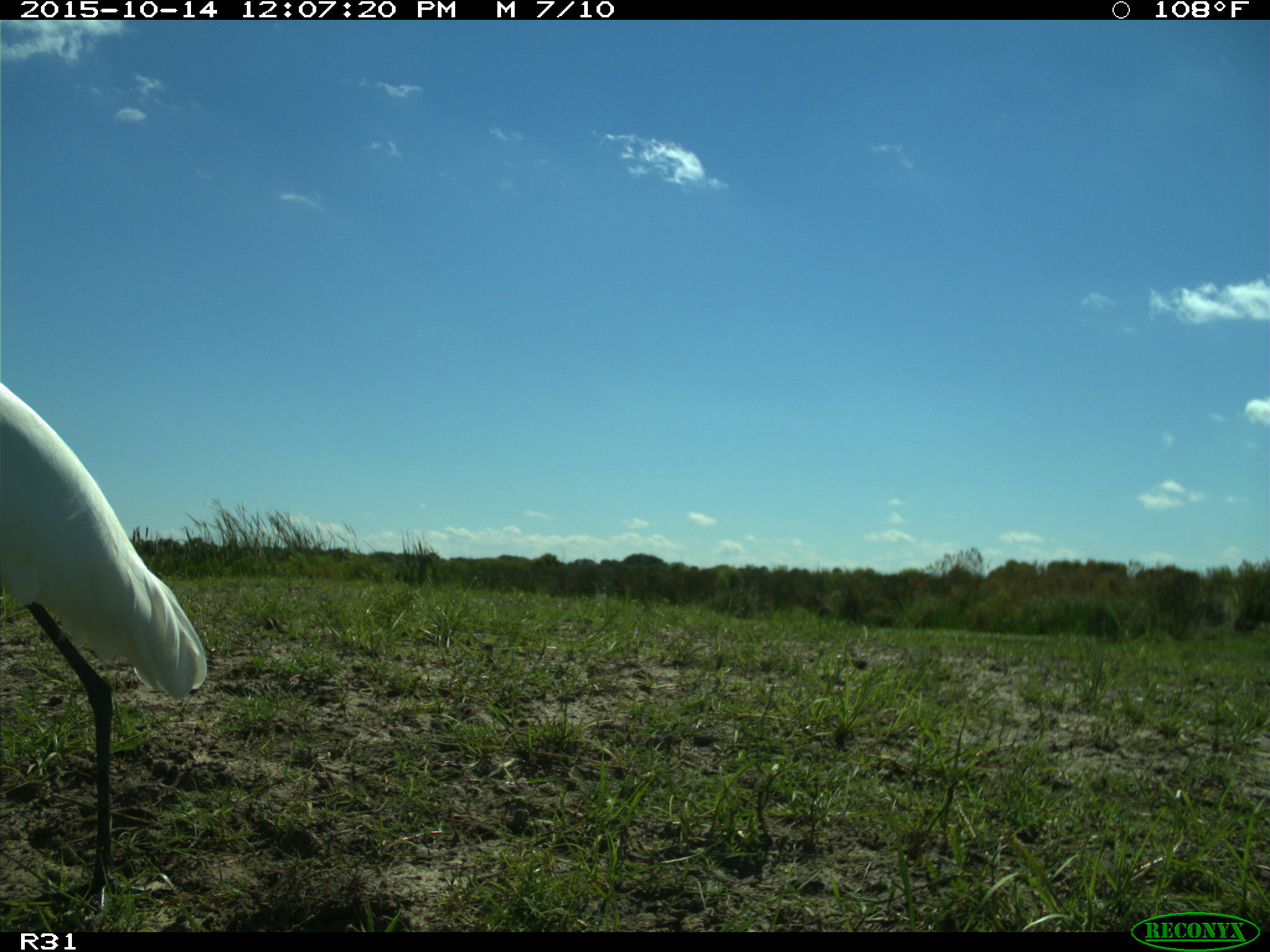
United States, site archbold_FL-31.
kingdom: Animalia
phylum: Chordata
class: Aves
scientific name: Aves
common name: birds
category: unidentified bird